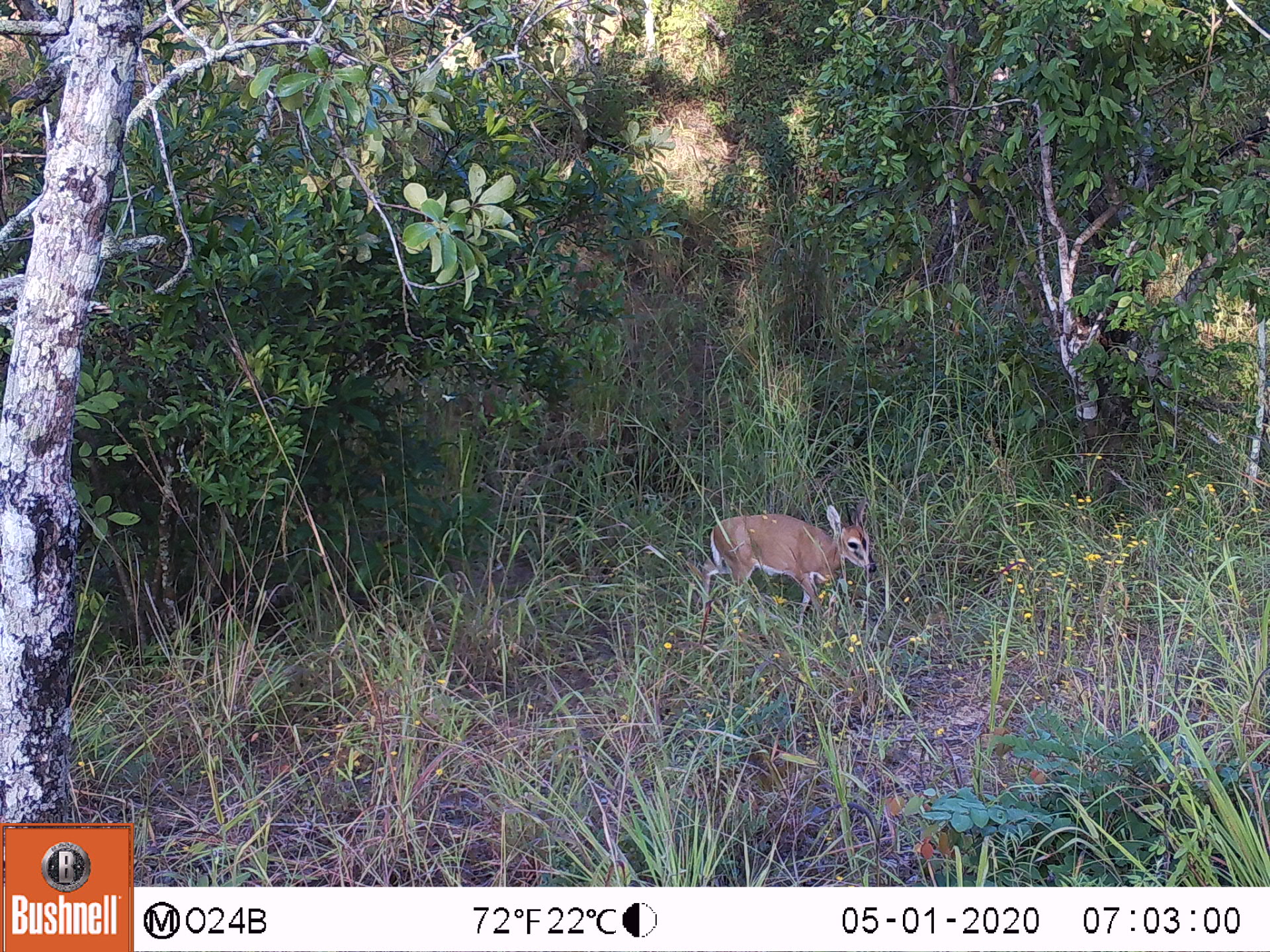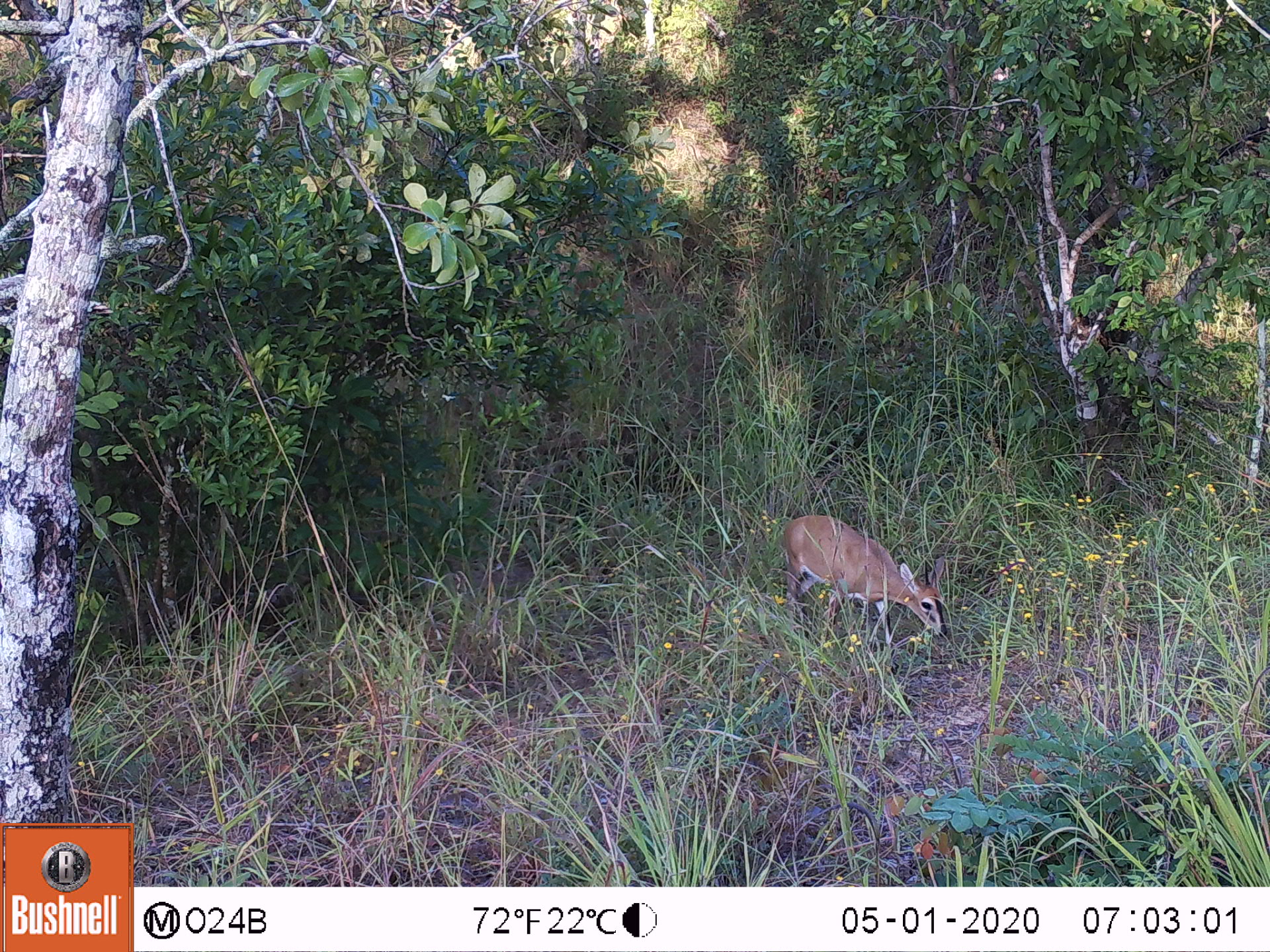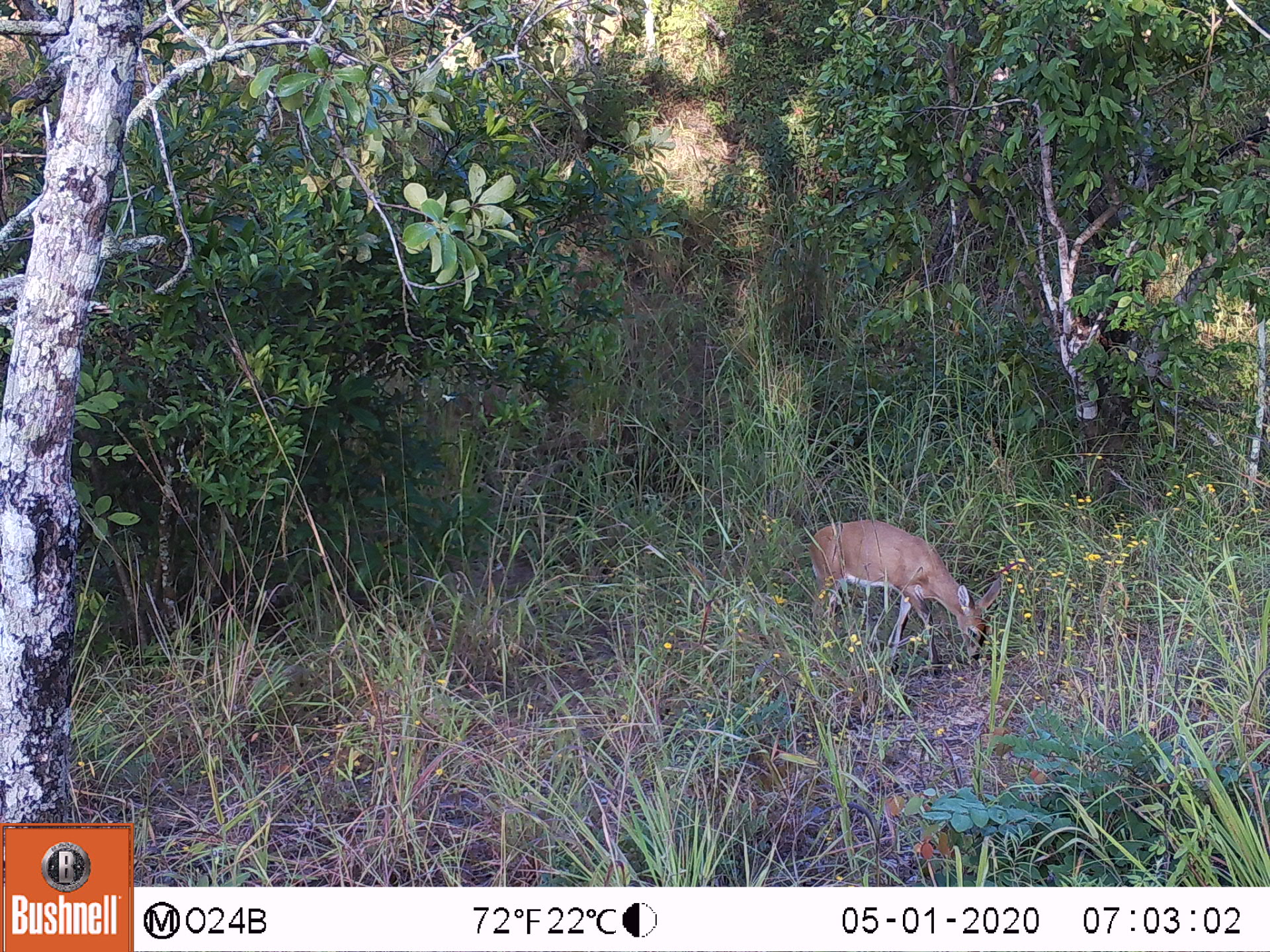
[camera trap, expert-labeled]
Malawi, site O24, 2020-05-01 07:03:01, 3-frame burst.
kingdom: Animalia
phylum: Chordata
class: Mammalia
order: Artiodactyla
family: Bovidae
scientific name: Antilopinae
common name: small antelope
Small antelope (Antilopinae), count 1.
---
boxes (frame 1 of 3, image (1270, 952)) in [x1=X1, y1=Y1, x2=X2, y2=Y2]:
small antelope: [x1=682, y1=497, x2=887, y2=645]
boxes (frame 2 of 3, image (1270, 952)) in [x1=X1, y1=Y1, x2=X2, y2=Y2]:
small antelope: [x1=768, y1=504, x2=958, y2=666]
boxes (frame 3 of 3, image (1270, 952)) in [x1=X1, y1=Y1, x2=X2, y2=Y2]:
small antelope: [x1=799, y1=507, x2=1002, y2=674]